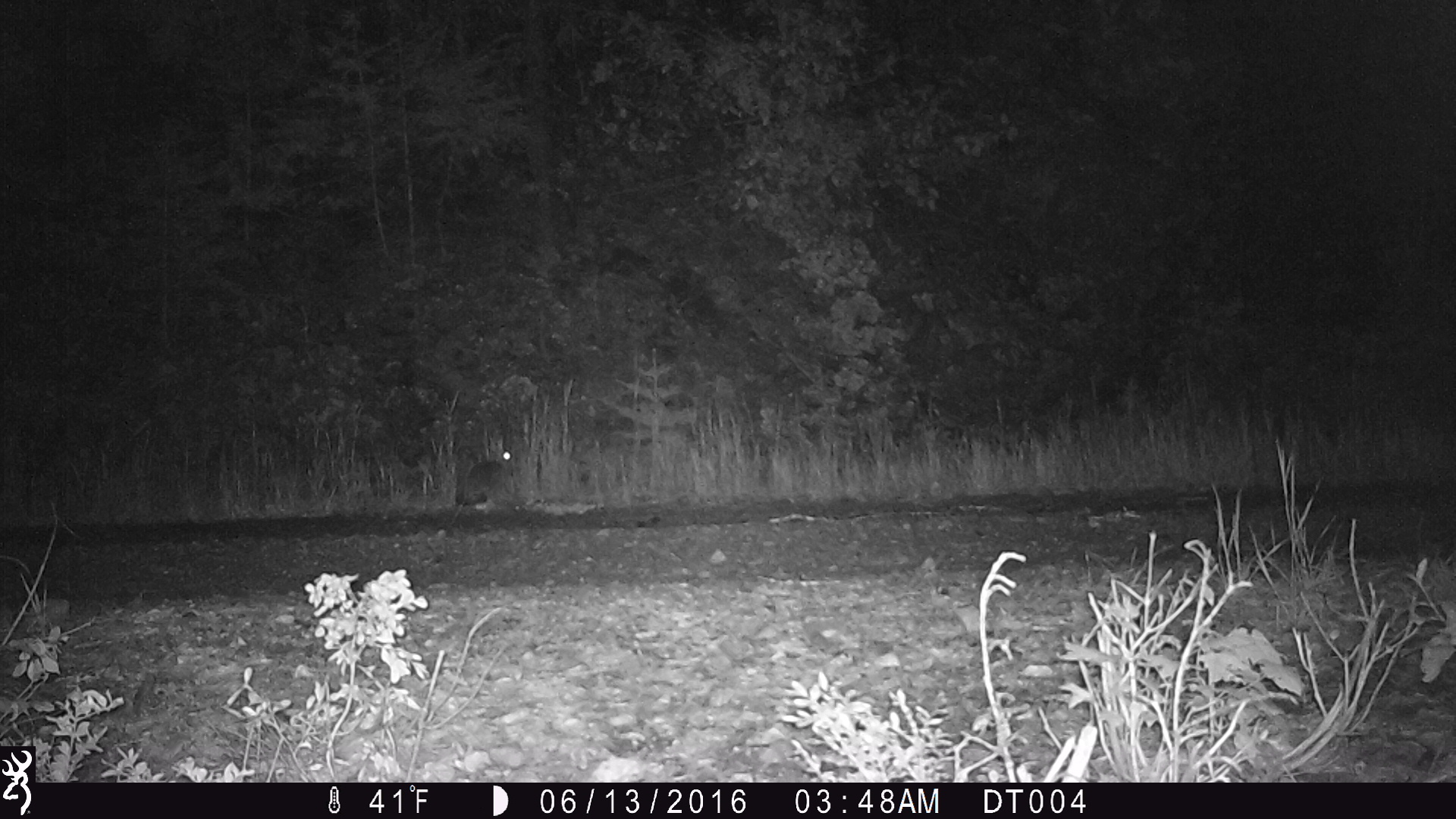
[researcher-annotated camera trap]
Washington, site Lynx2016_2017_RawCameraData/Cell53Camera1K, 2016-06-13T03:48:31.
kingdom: Animalia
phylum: Chordata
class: Mammalia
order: Lagomorpha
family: Leporidae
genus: Lepus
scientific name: Lepus americanus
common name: snowshoe hare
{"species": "Lepus americanus (snowshoe hare)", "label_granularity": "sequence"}